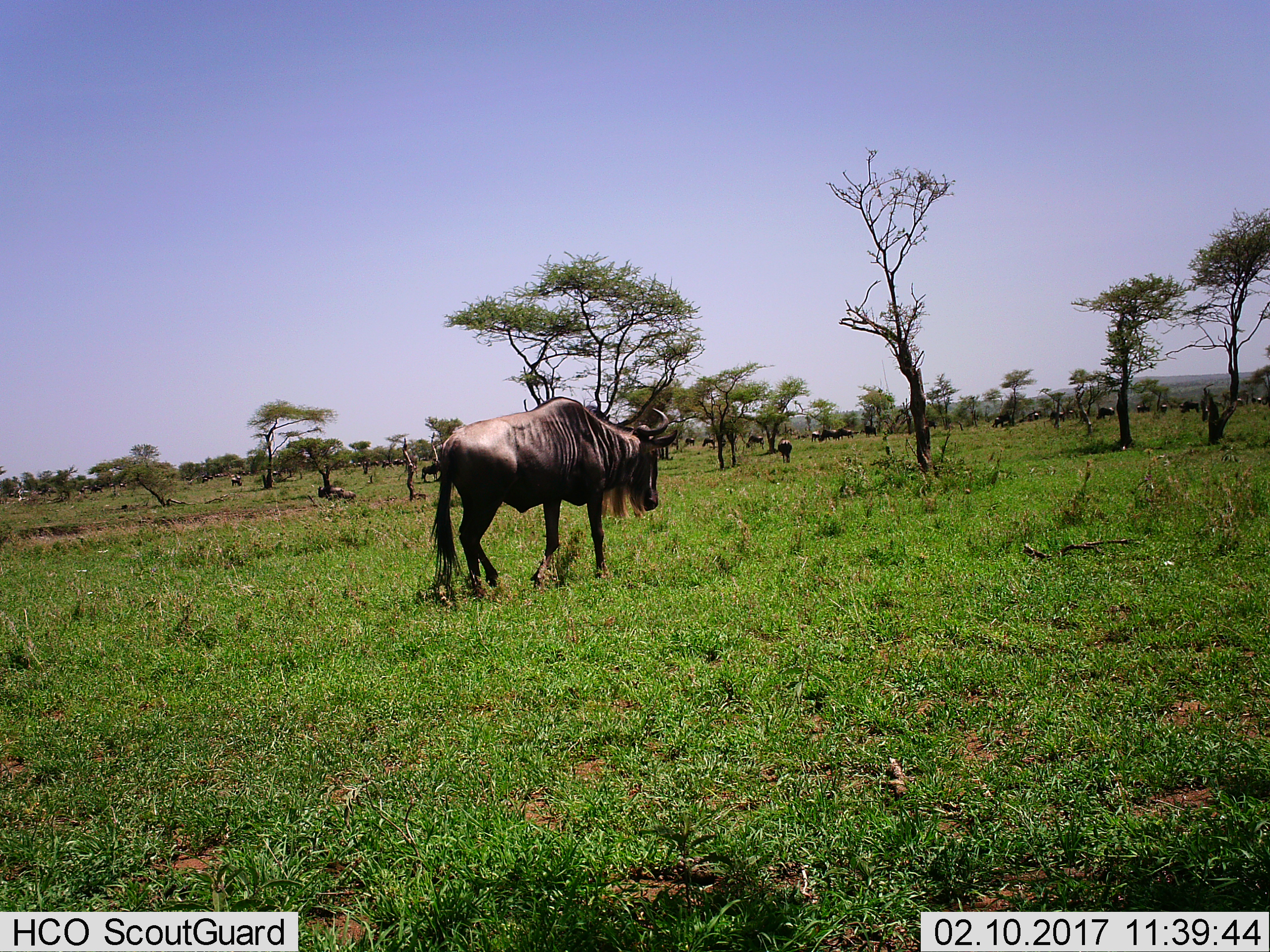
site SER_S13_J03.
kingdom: Animalia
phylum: Chordata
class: Mammalia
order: Artiodactyla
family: Bovidae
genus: Connochaetes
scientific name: Connochaetes taurinus taurinus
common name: blue wildebeest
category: wildebeestblue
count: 11-50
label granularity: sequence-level